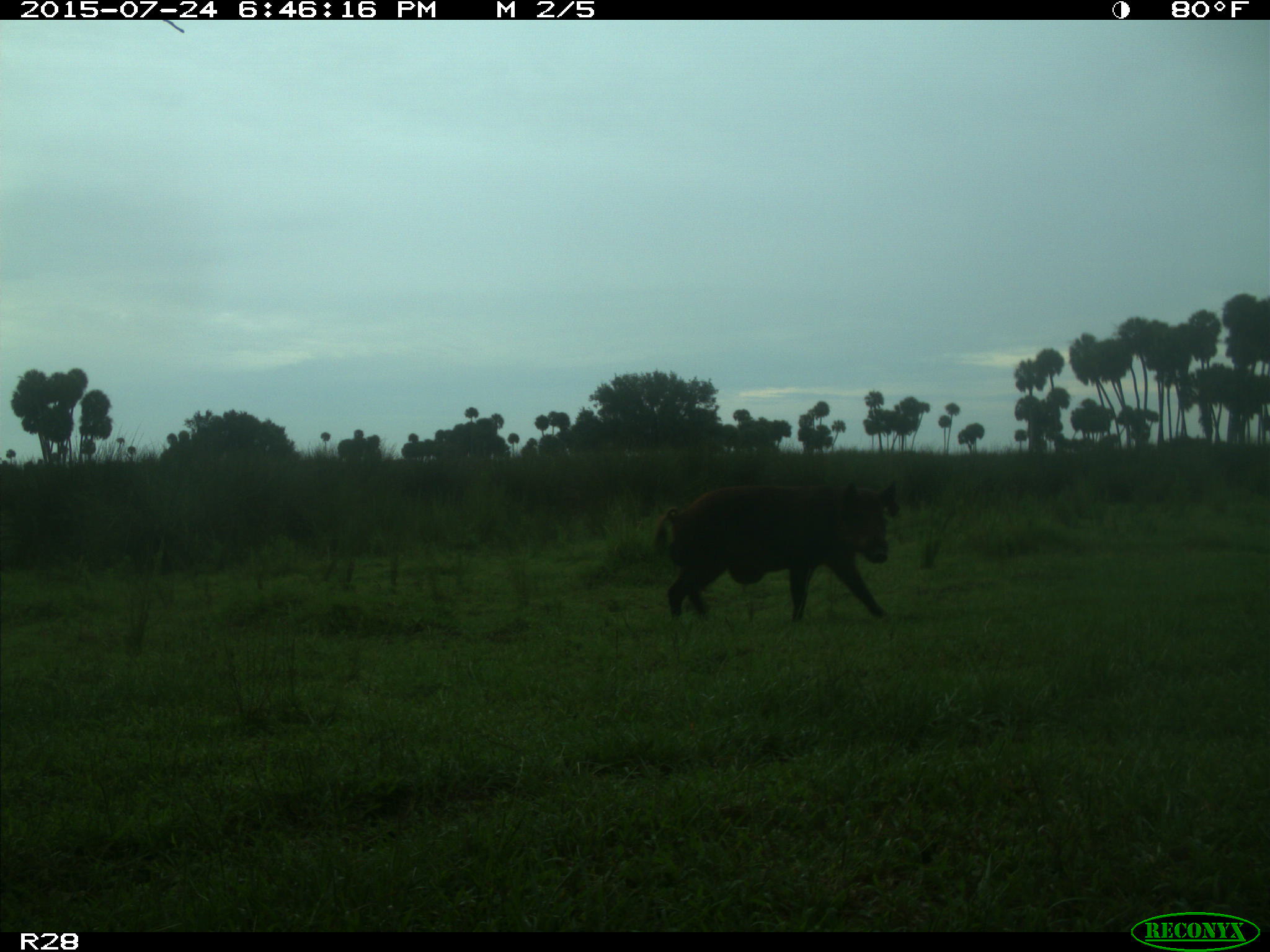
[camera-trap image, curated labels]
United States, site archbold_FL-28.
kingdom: Animalia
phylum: Chordata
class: Mammalia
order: Artiodactyla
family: Suidae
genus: Sus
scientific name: Sus scrofa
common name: wild boar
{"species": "Sus scrofa (wild boar)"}